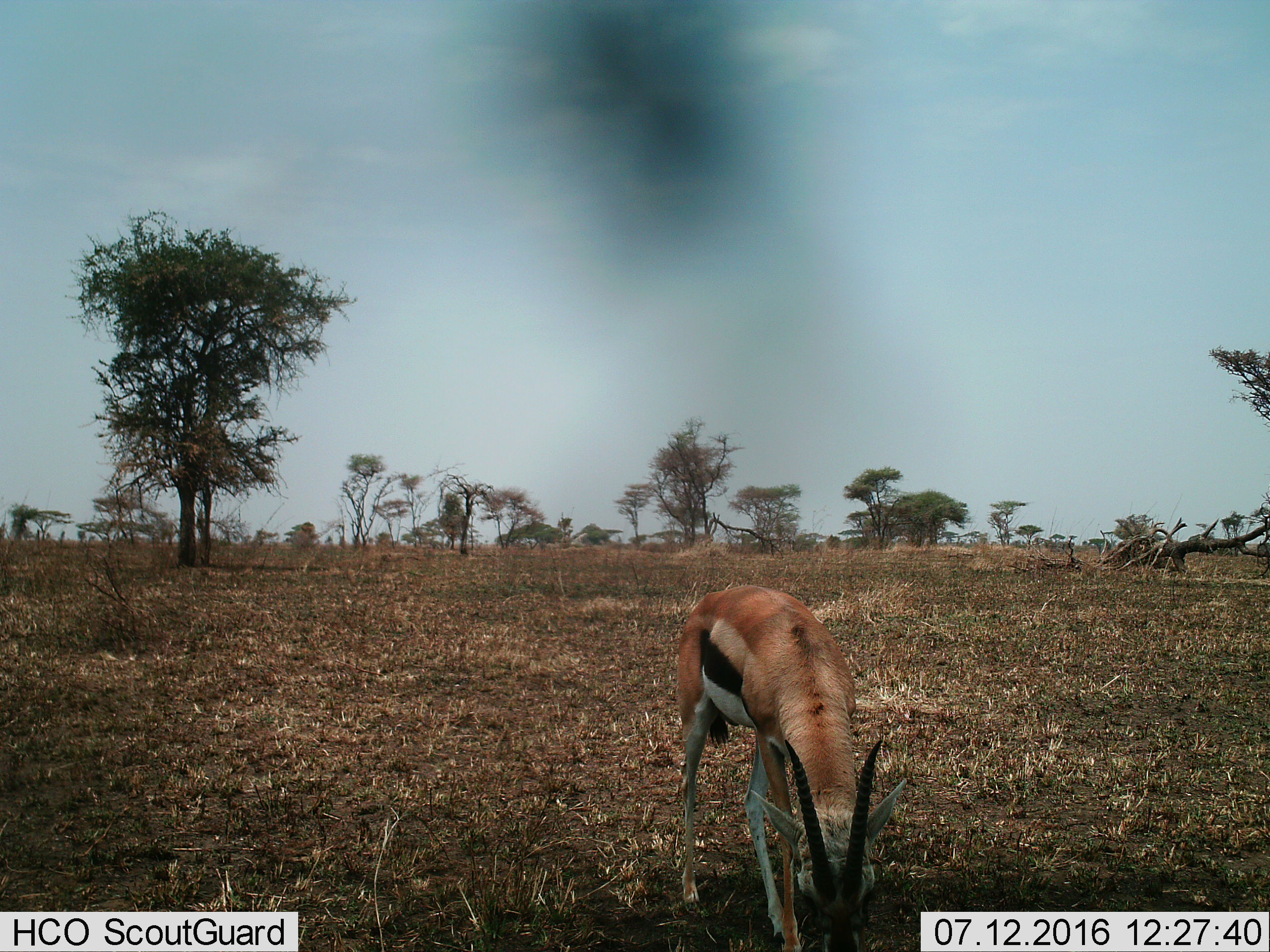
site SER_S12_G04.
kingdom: Animalia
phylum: Chordata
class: Mammalia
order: Artiodactyla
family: Bovidae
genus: Eudorcas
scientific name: Eudorcas thomsonii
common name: thomson's gazelle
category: gazellethomsons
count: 1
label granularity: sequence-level